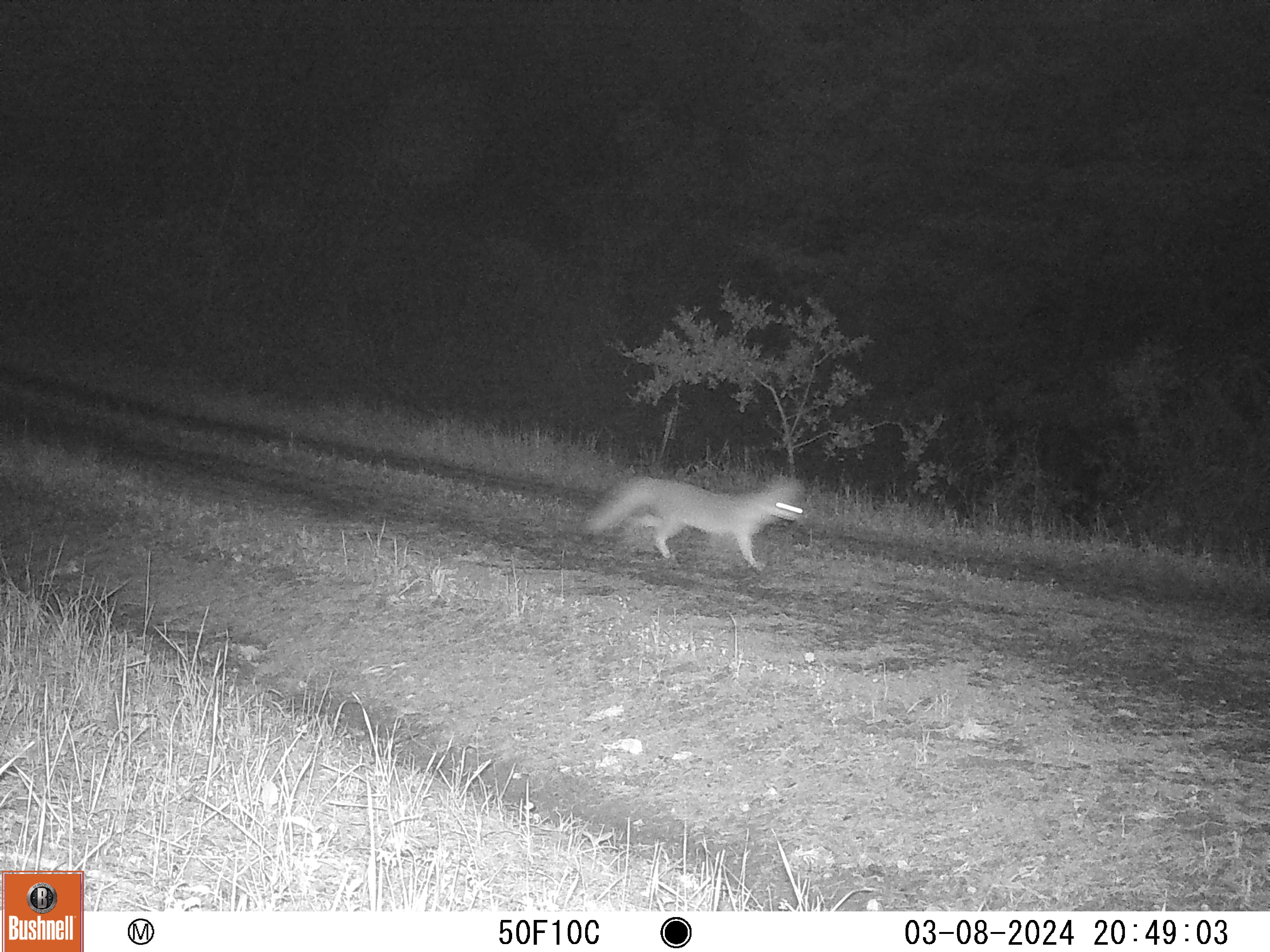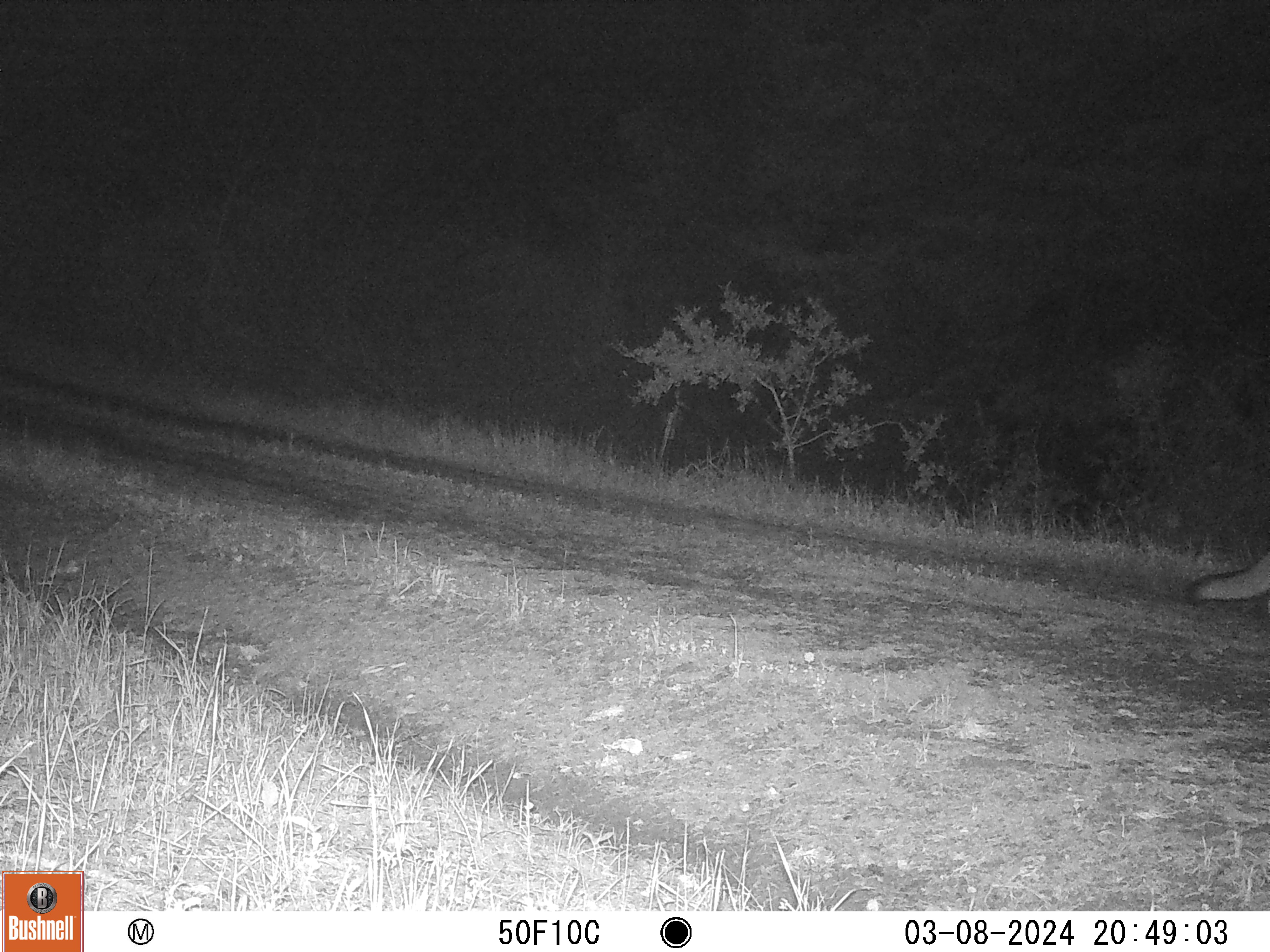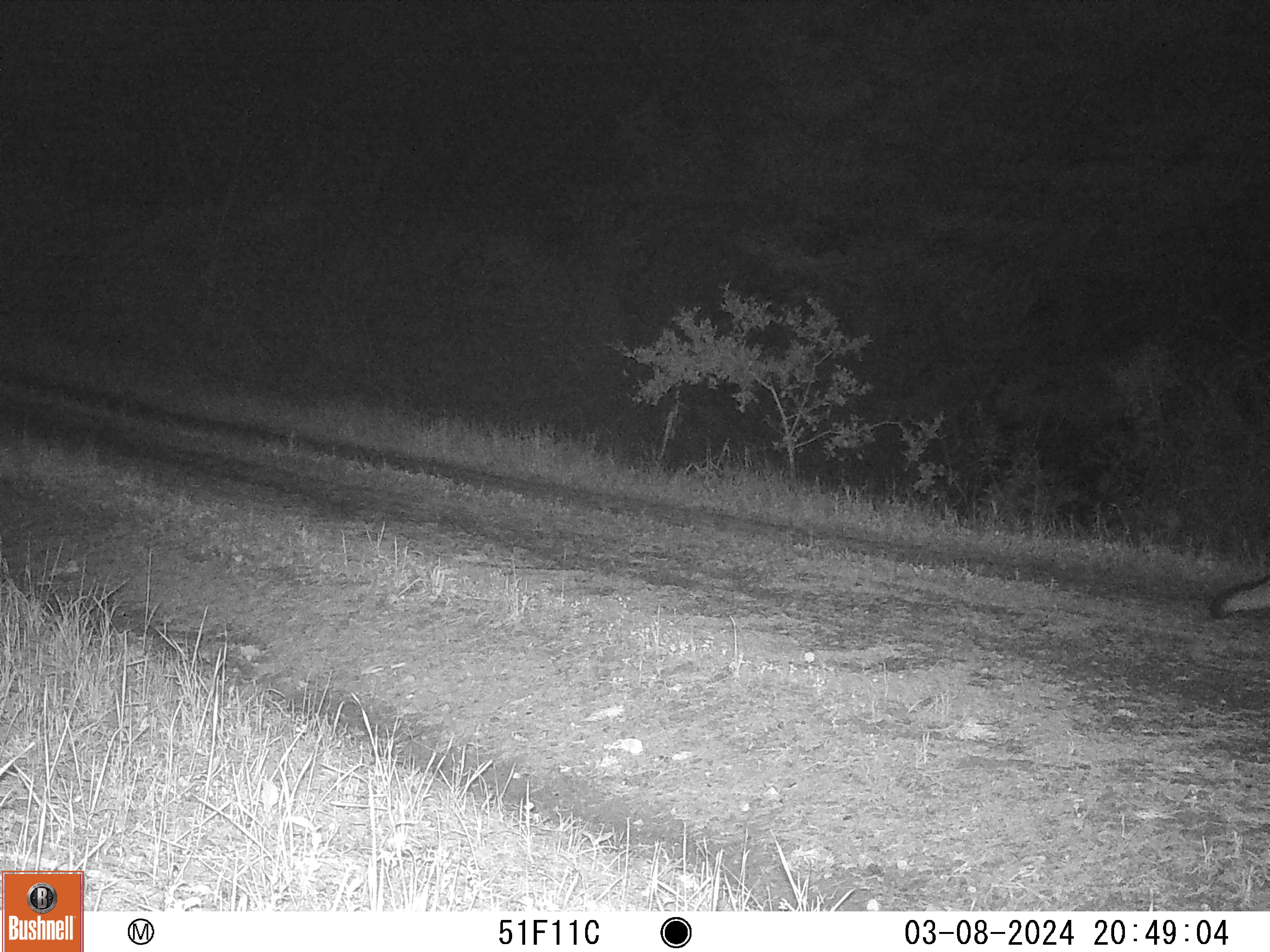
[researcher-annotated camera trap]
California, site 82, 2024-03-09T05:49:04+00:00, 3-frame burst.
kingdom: Animalia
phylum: Chordata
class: Mammalia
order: Carnivora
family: Canidae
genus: Urocyon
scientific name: Urocyon cinereoargenteus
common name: gray fox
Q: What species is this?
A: Gray fox (Urocyon cinereoargenteus).